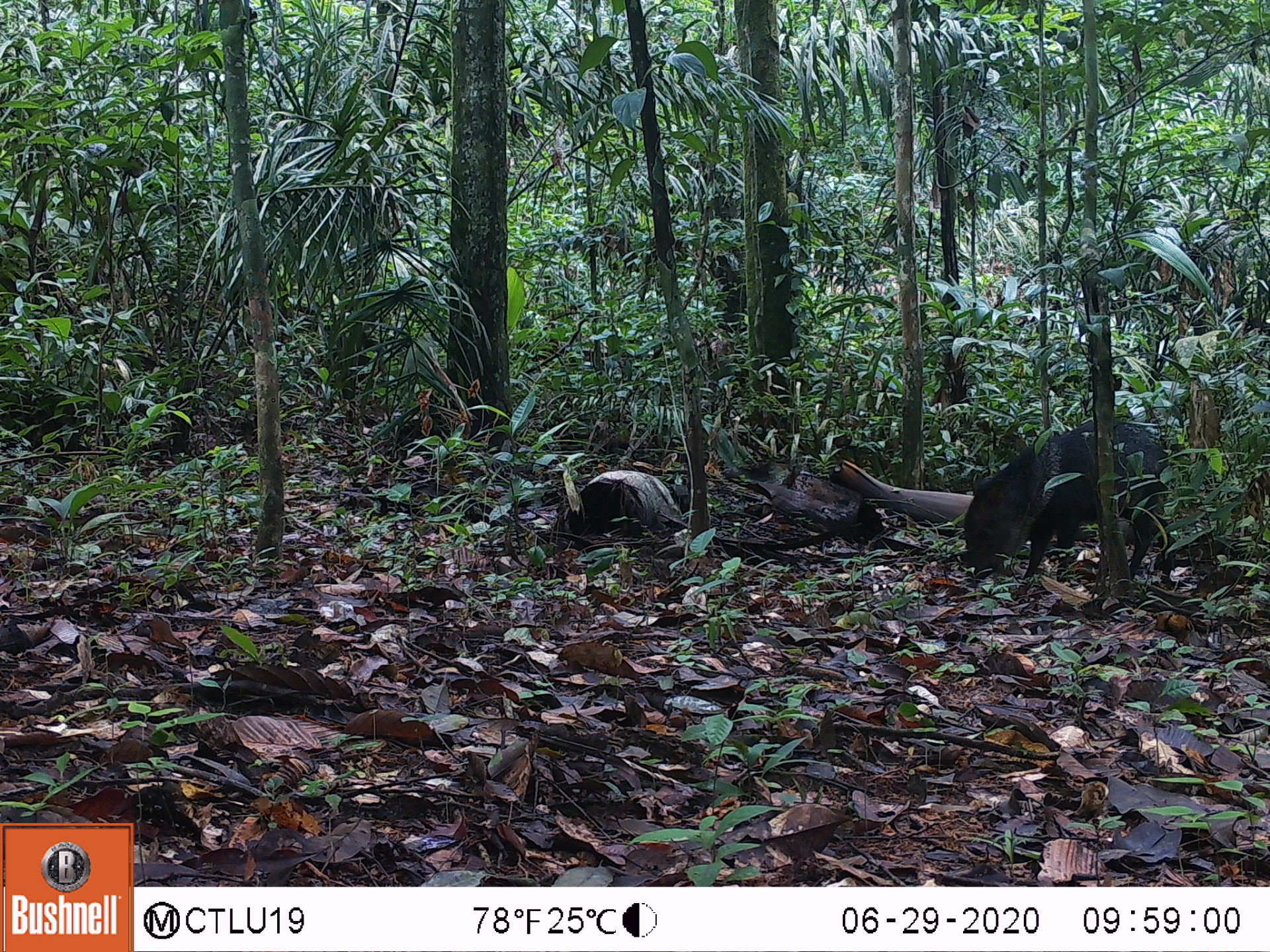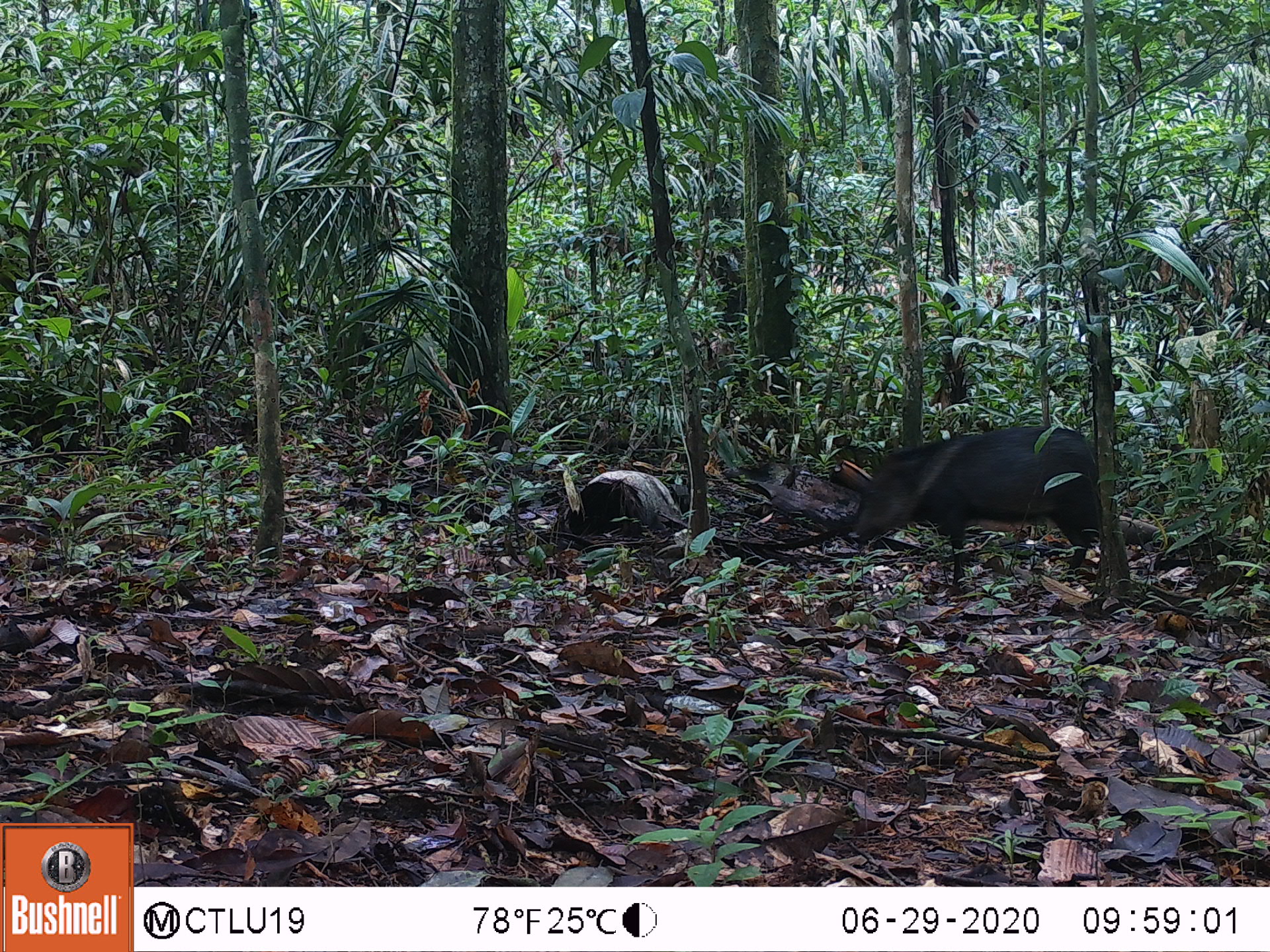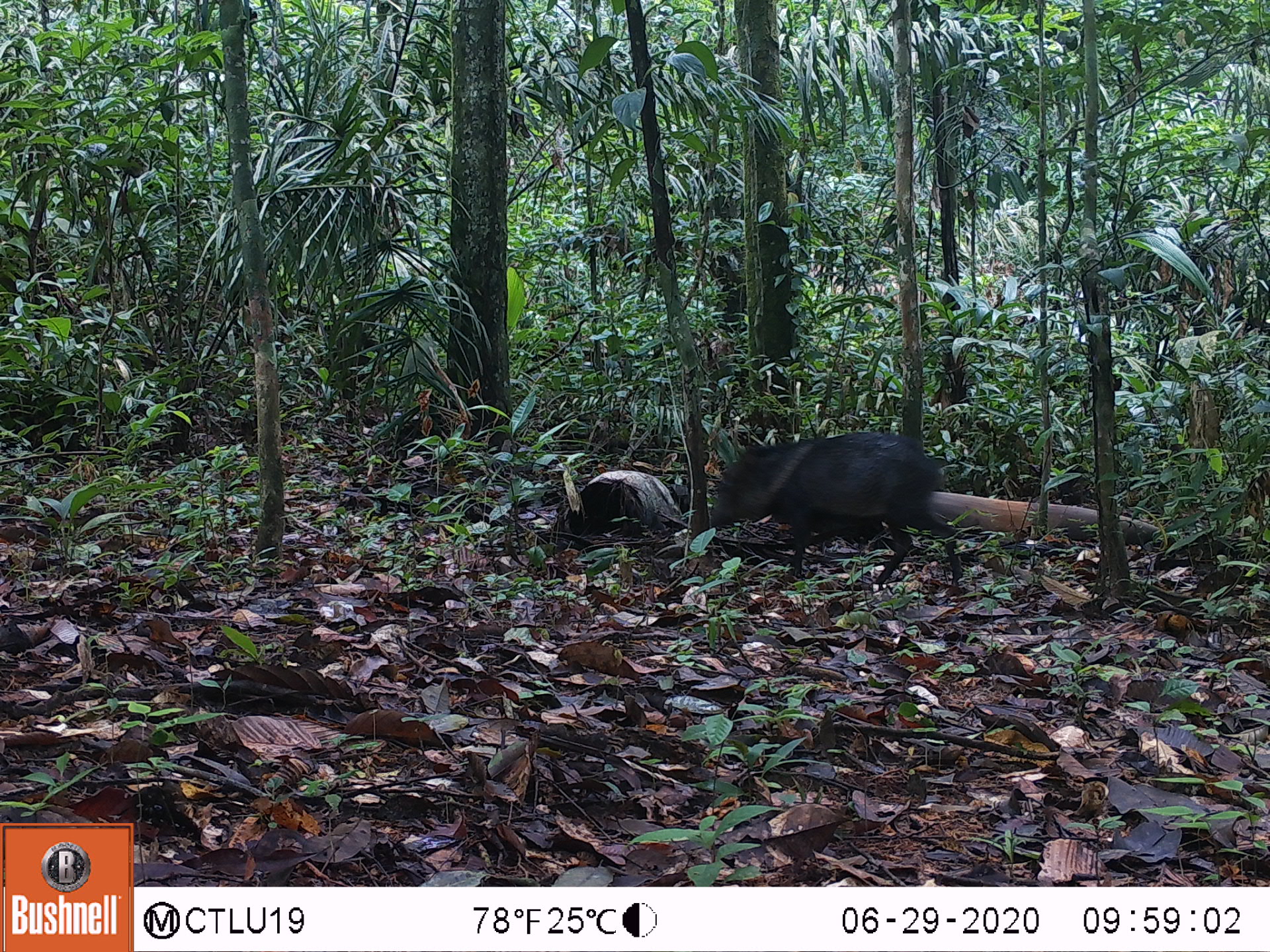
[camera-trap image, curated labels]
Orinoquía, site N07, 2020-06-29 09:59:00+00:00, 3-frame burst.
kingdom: Animalia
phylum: Chordata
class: Mammalia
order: Artiodactyla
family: Tayassuidae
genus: Pecari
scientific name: Pecari tajacu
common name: collared peccary